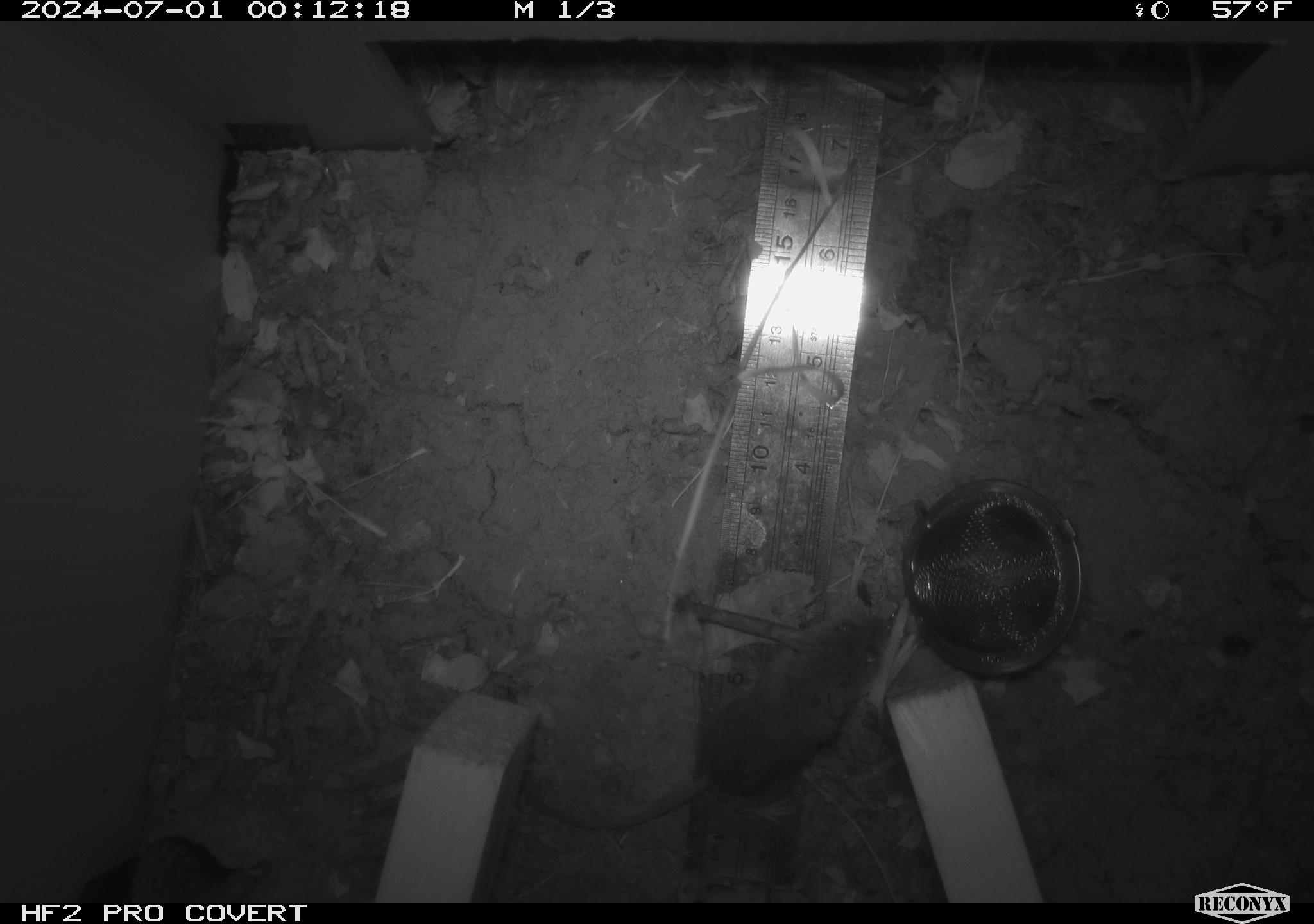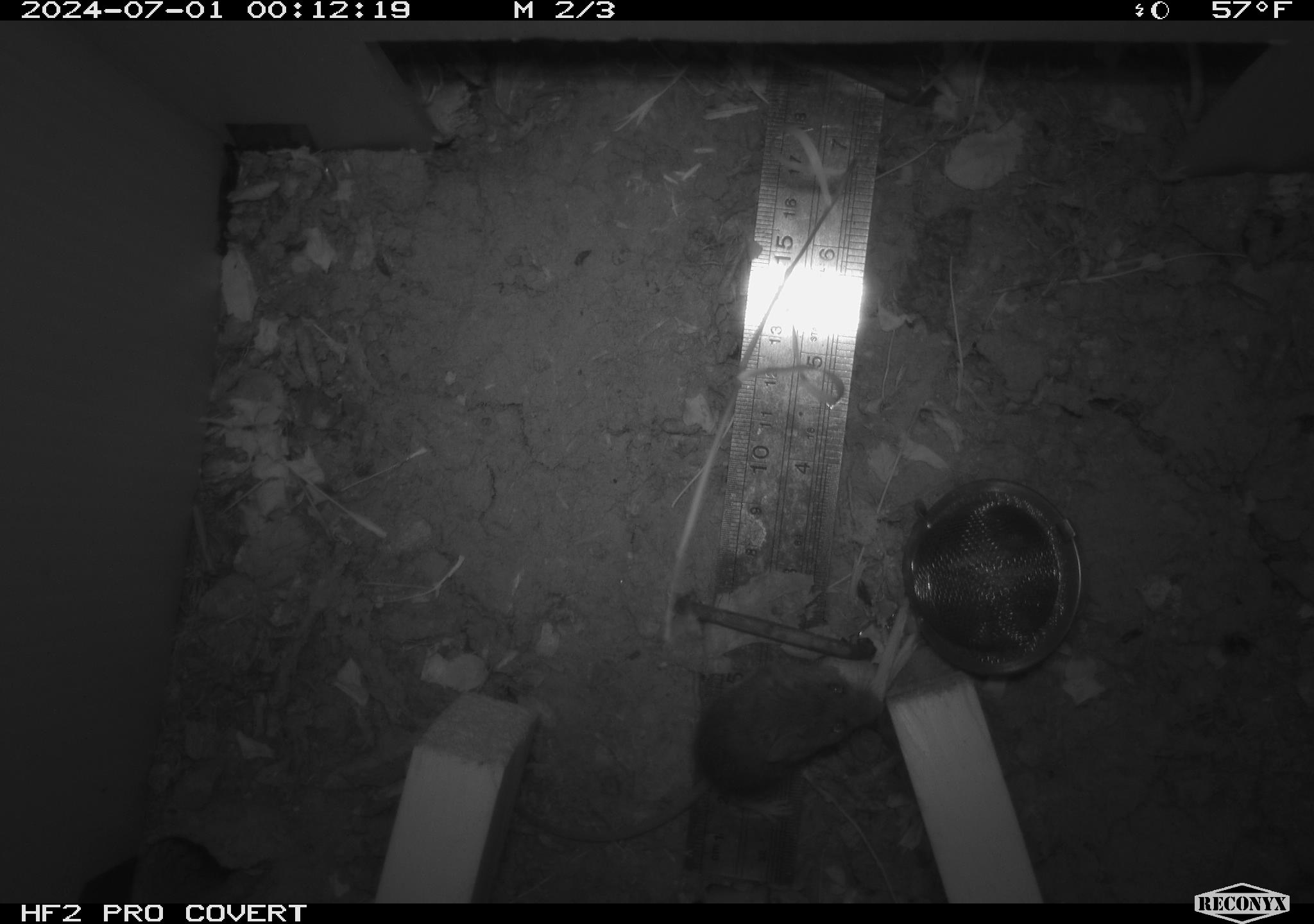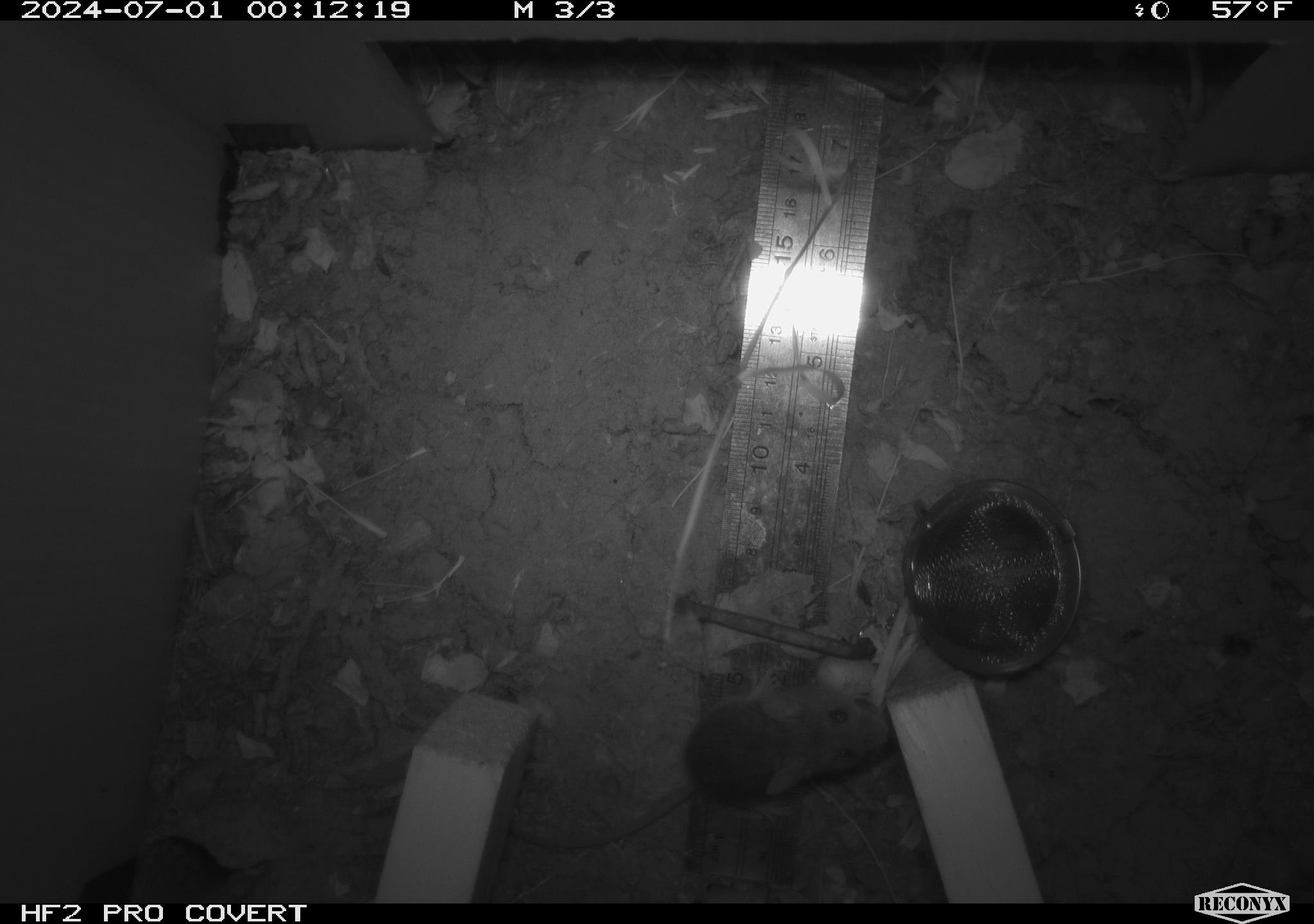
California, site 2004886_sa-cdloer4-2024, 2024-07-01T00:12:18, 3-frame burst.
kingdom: Animalia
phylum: Chordata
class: Mammalia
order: Rodentia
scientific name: Rodentia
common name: rodent